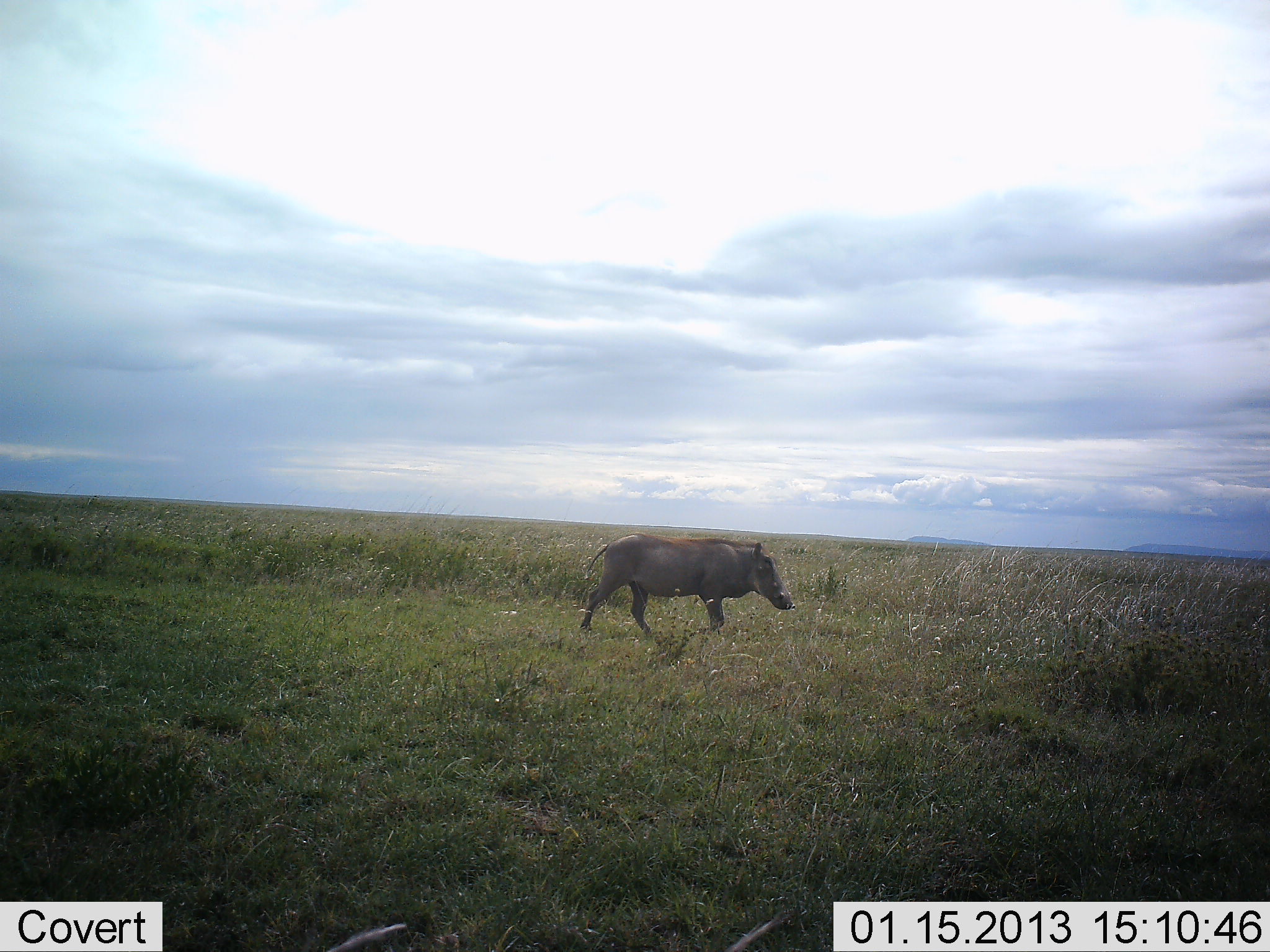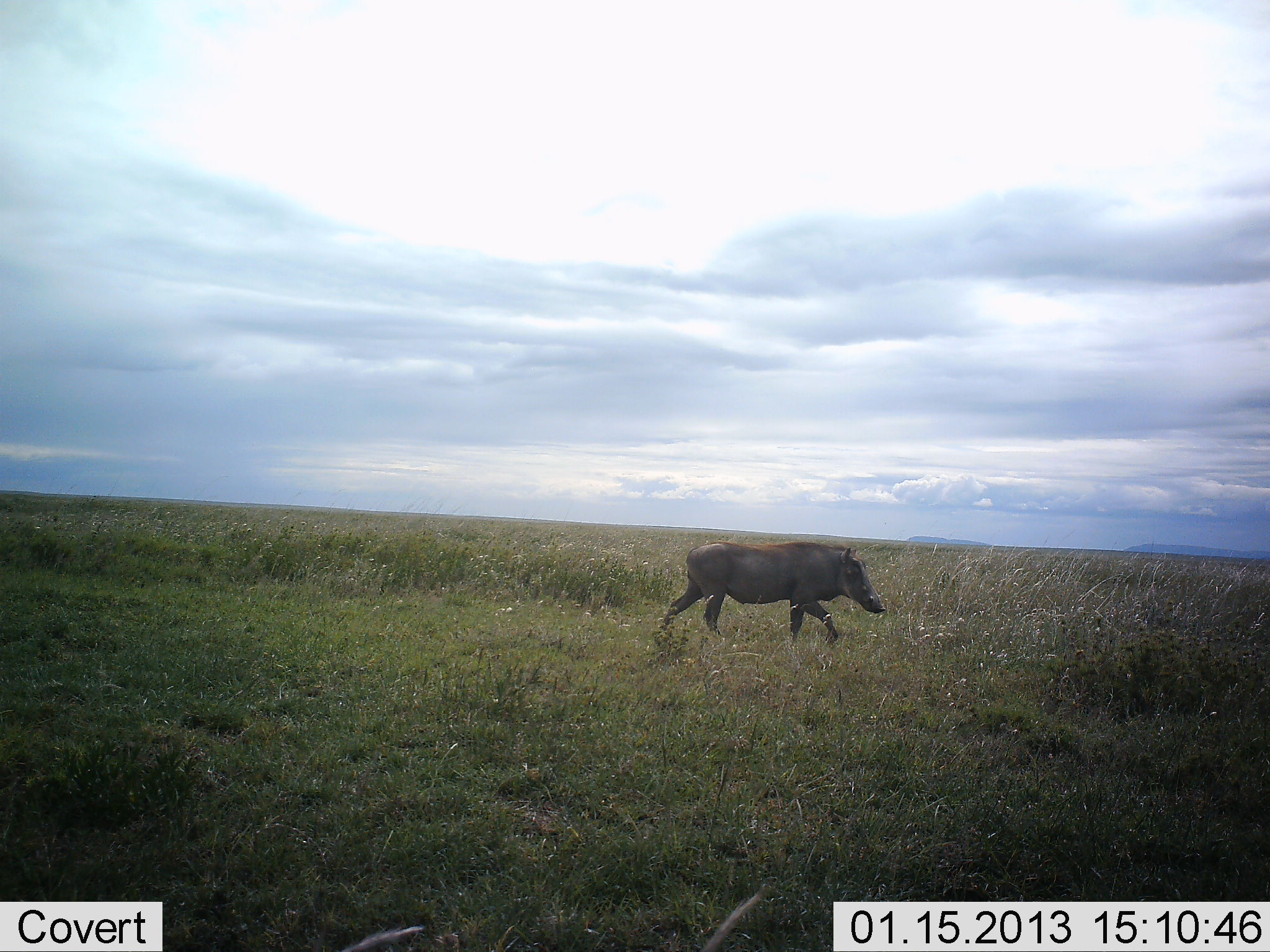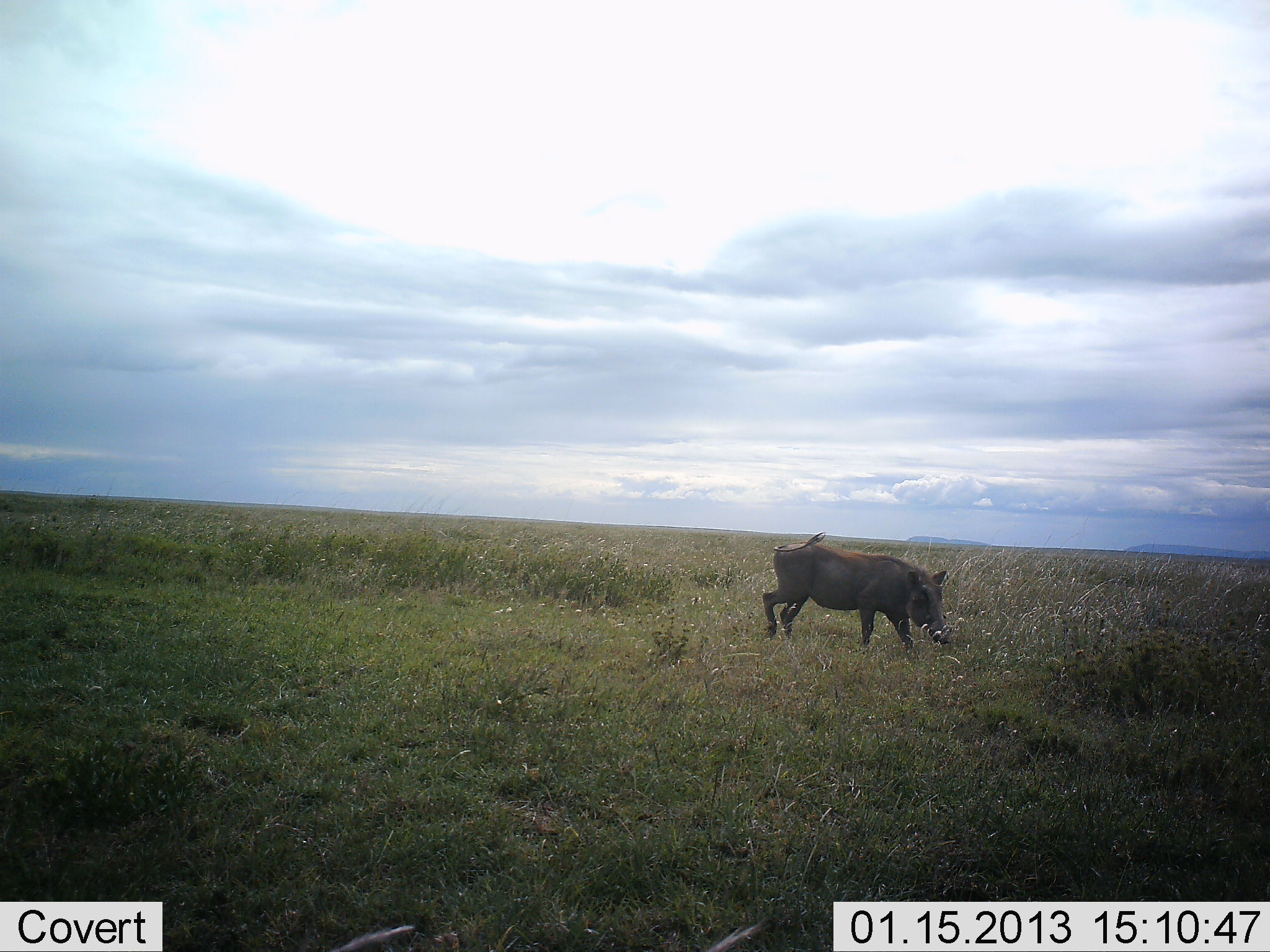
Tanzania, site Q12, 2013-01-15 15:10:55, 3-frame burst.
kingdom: Animalia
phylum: Chordata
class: Mammalia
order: Artiodactyla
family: Suidae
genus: Phacochoerus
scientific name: Phacochoerus africanus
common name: warthog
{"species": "warthog (Phacochoerus africanus)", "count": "1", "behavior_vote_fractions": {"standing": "10%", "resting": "0%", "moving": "95%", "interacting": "0%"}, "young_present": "0%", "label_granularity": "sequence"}